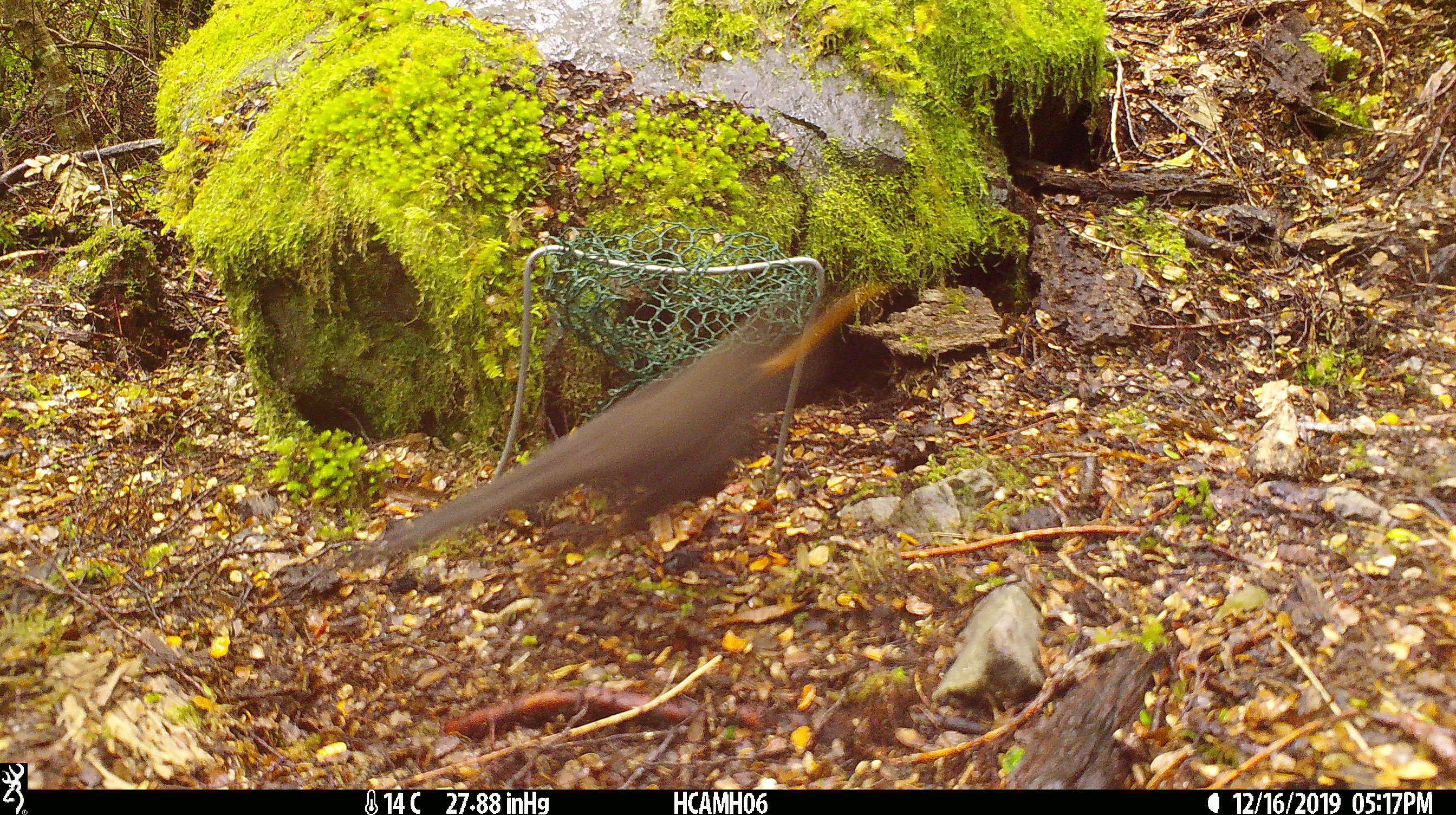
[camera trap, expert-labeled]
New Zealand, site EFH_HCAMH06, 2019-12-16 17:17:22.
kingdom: Animalia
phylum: Chordata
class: Aves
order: Passeriformes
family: Turdidae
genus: Turdus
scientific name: Turdus merula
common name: eurasian blackbird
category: blackbird